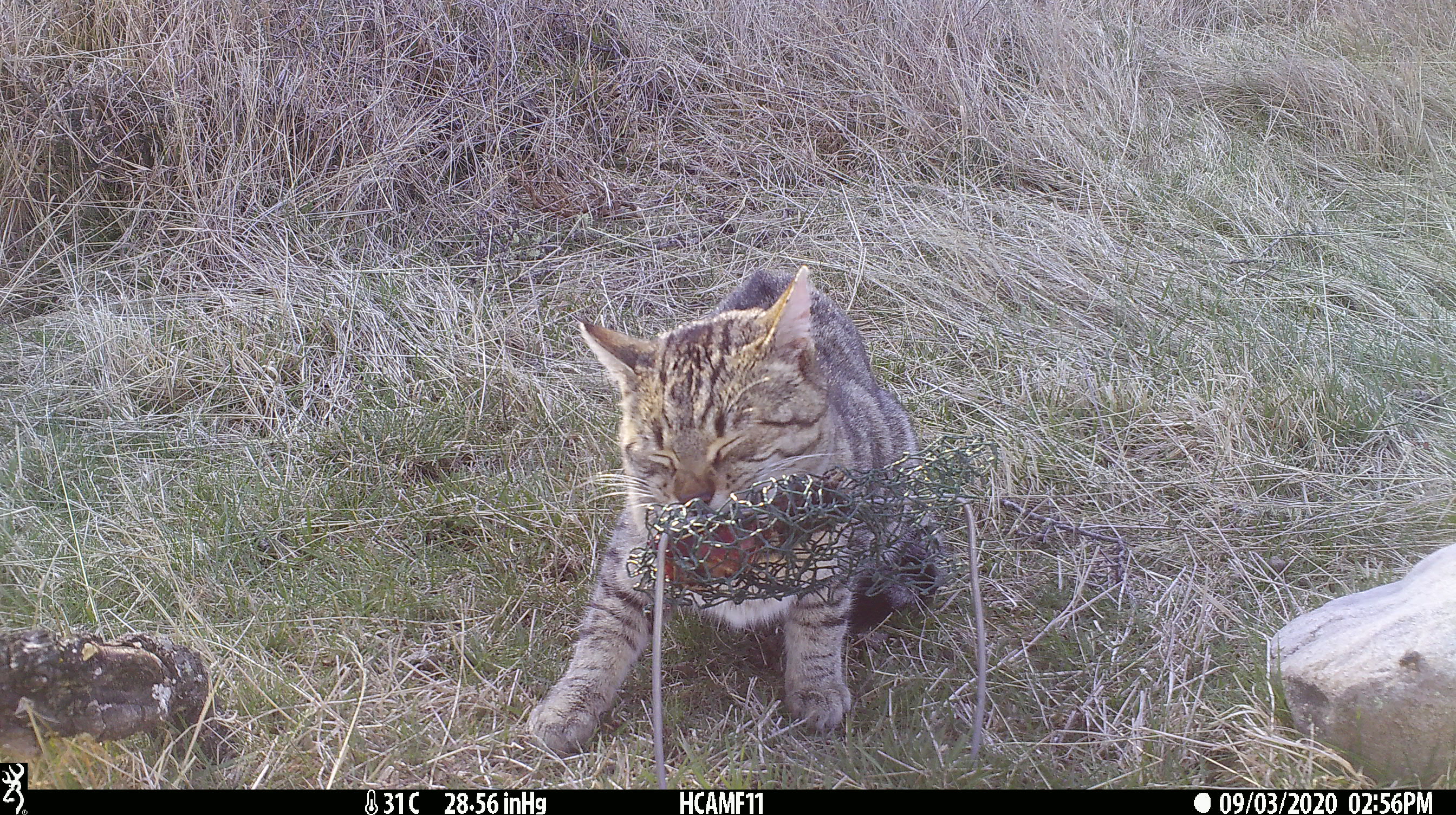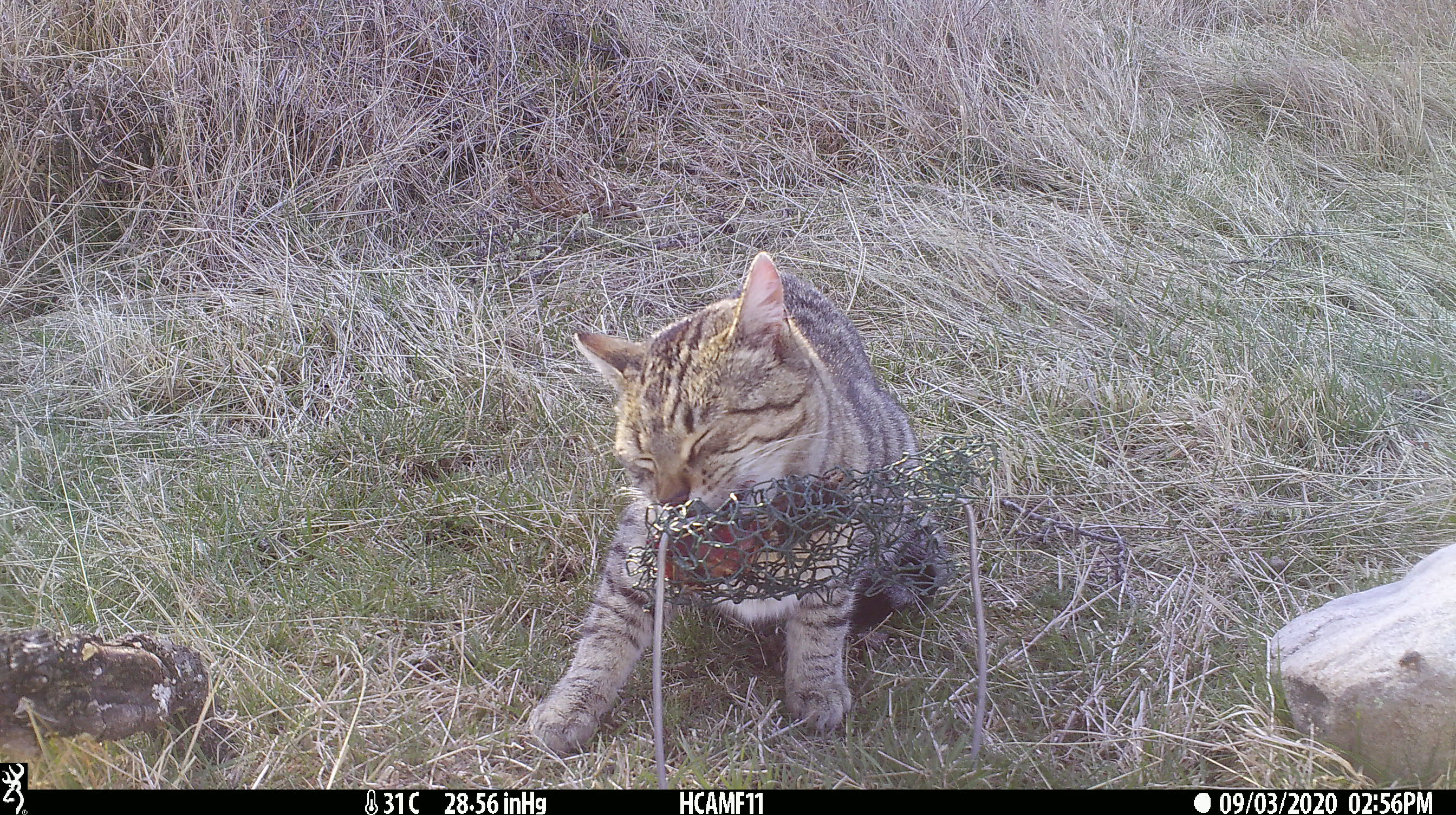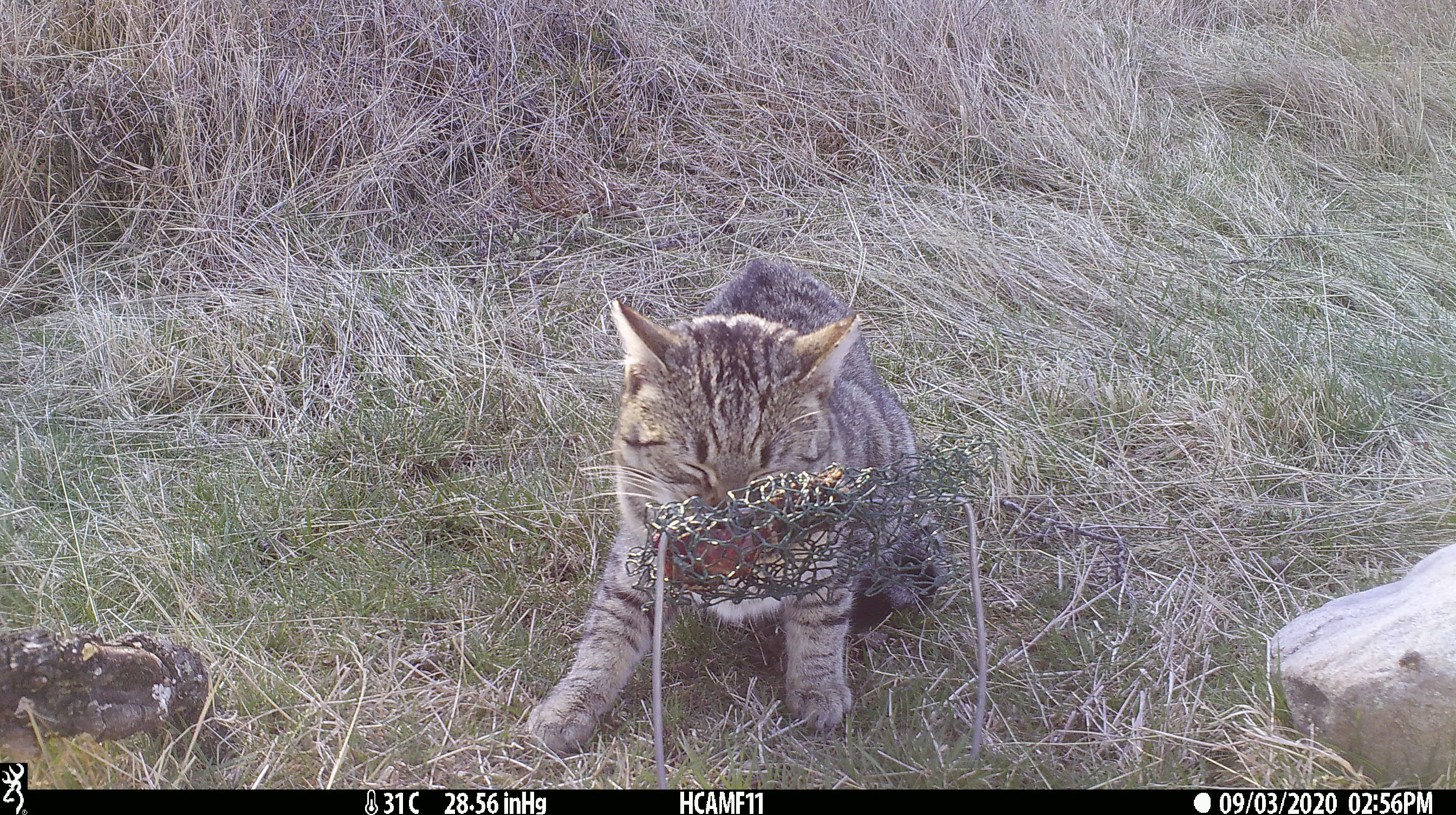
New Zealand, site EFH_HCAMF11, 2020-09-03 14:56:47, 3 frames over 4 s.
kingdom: Animalia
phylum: Chordata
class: Mammalia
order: Carnivora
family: Felidae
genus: Felis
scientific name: Felis catus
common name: domestic cat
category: cat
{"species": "cat (domestic cat) (Felis catus)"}